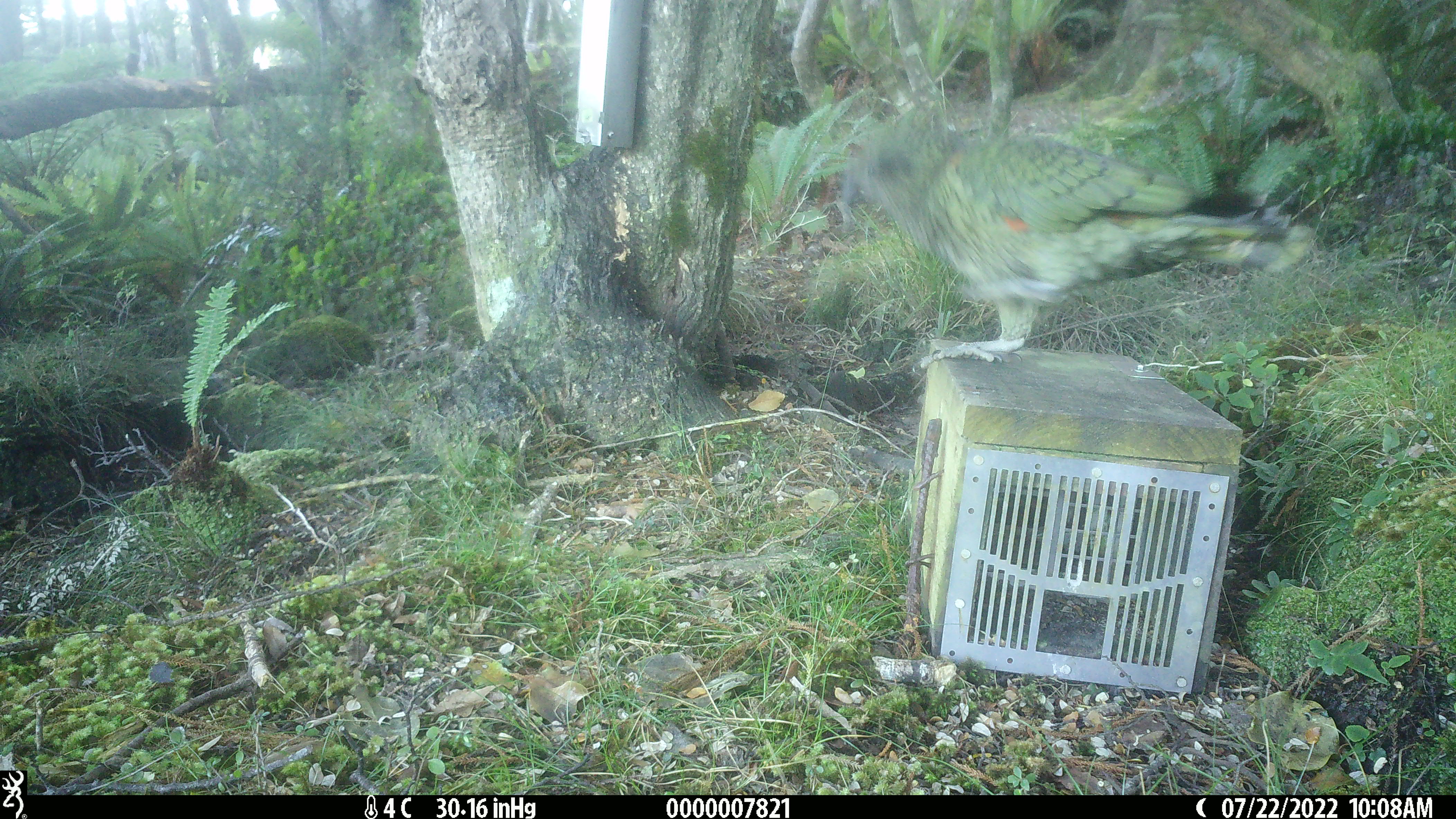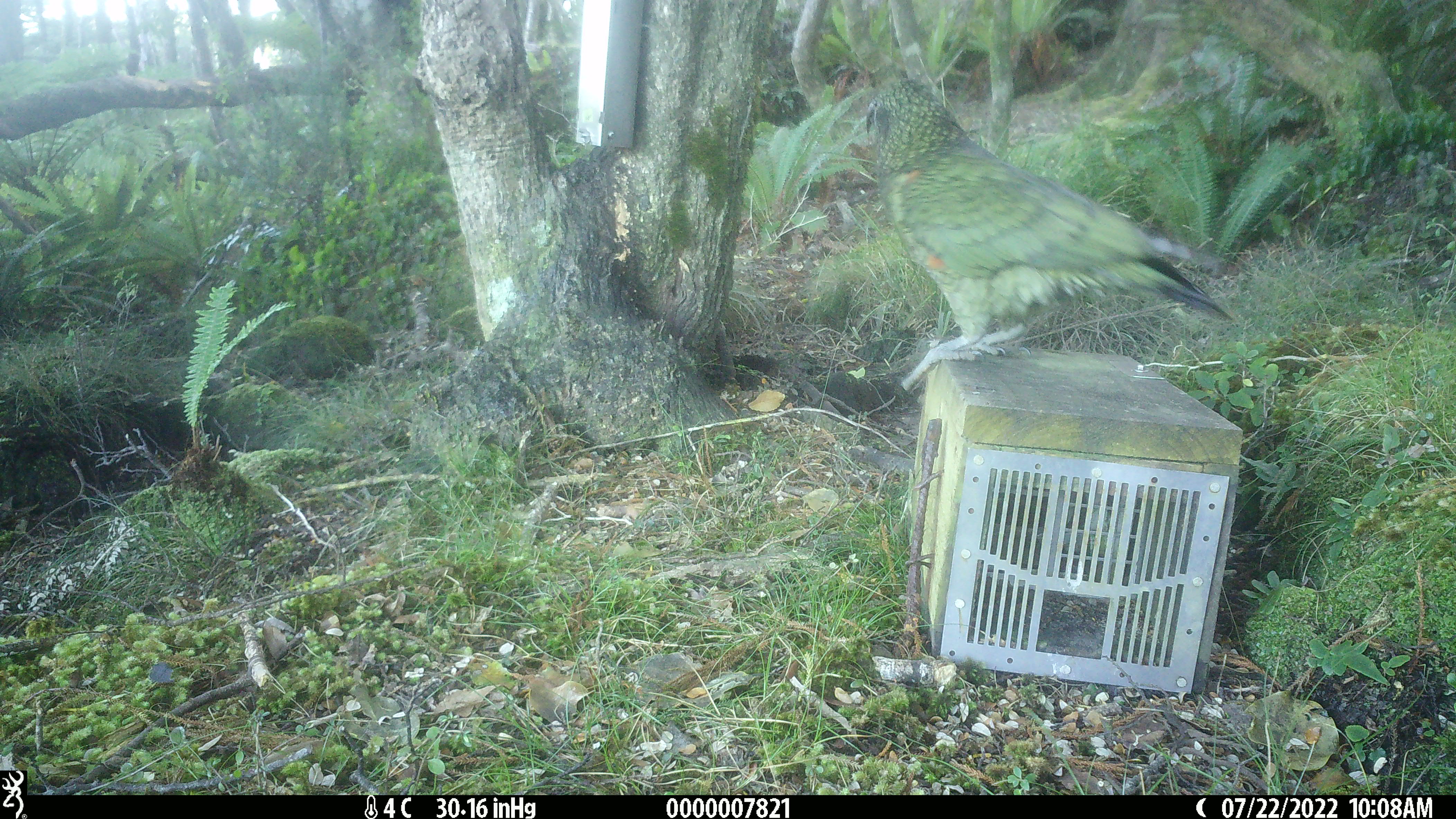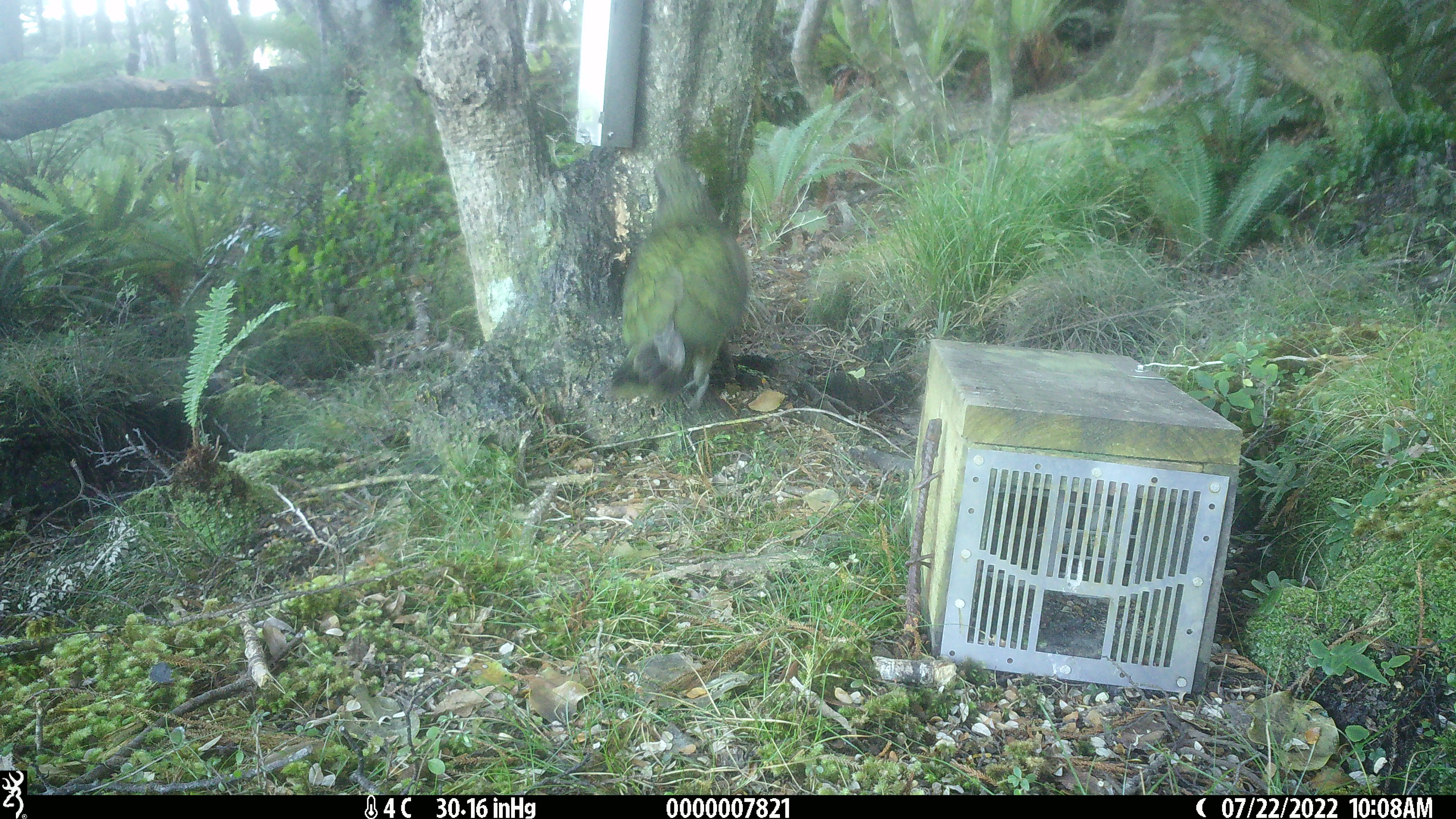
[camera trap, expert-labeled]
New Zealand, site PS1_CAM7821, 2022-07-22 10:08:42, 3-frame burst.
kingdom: Animalia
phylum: Chordata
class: Aves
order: Psittaciformes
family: Strigopidae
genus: Nestor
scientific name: Nestor notabilis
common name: kea